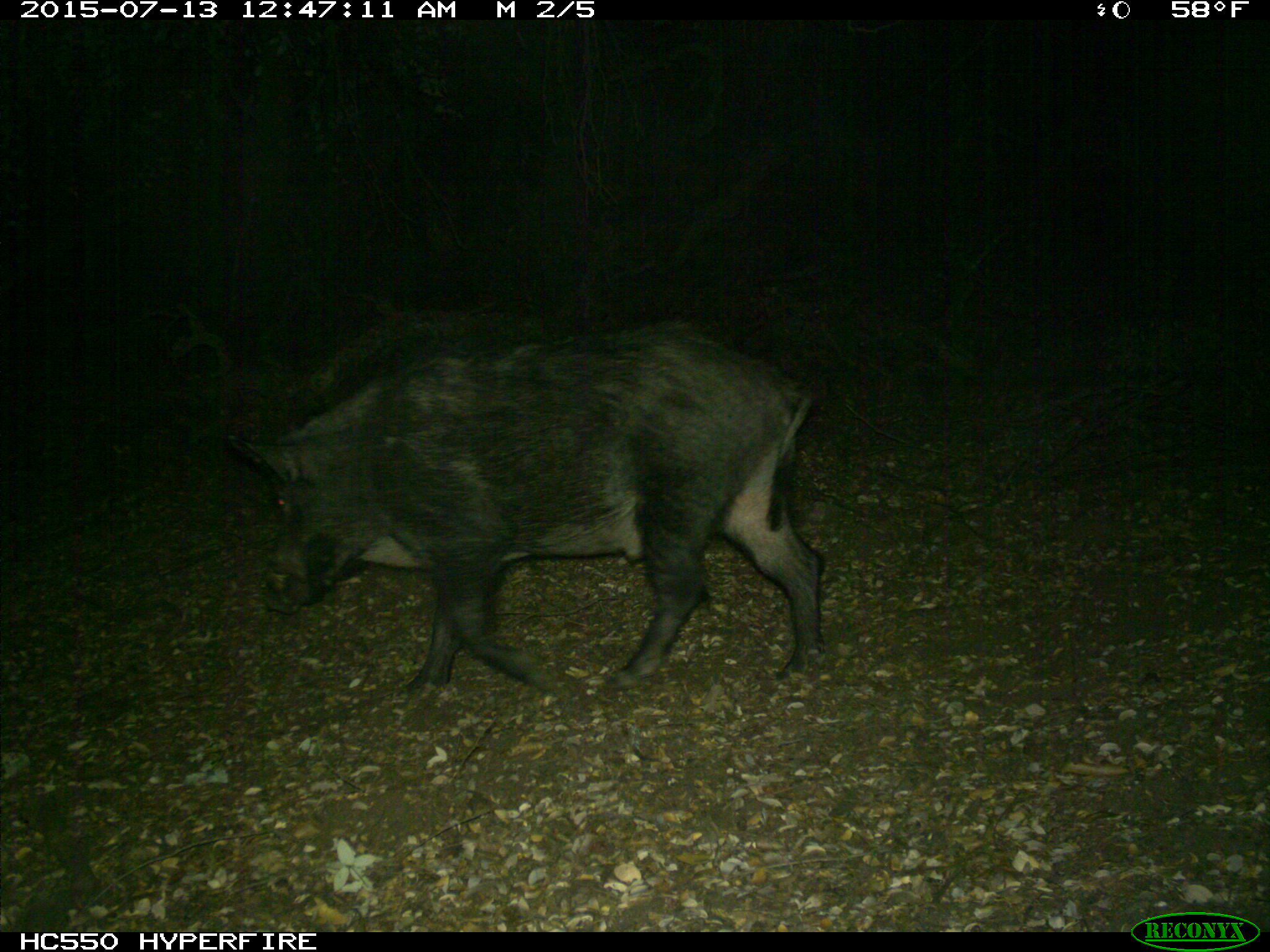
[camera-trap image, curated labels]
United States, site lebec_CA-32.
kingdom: Animalia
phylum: Chordata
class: Mammalia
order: Artiodactyla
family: Suidae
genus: Sus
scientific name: Sus scrofa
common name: wild boar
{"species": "Sus scrofa (wild boar)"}